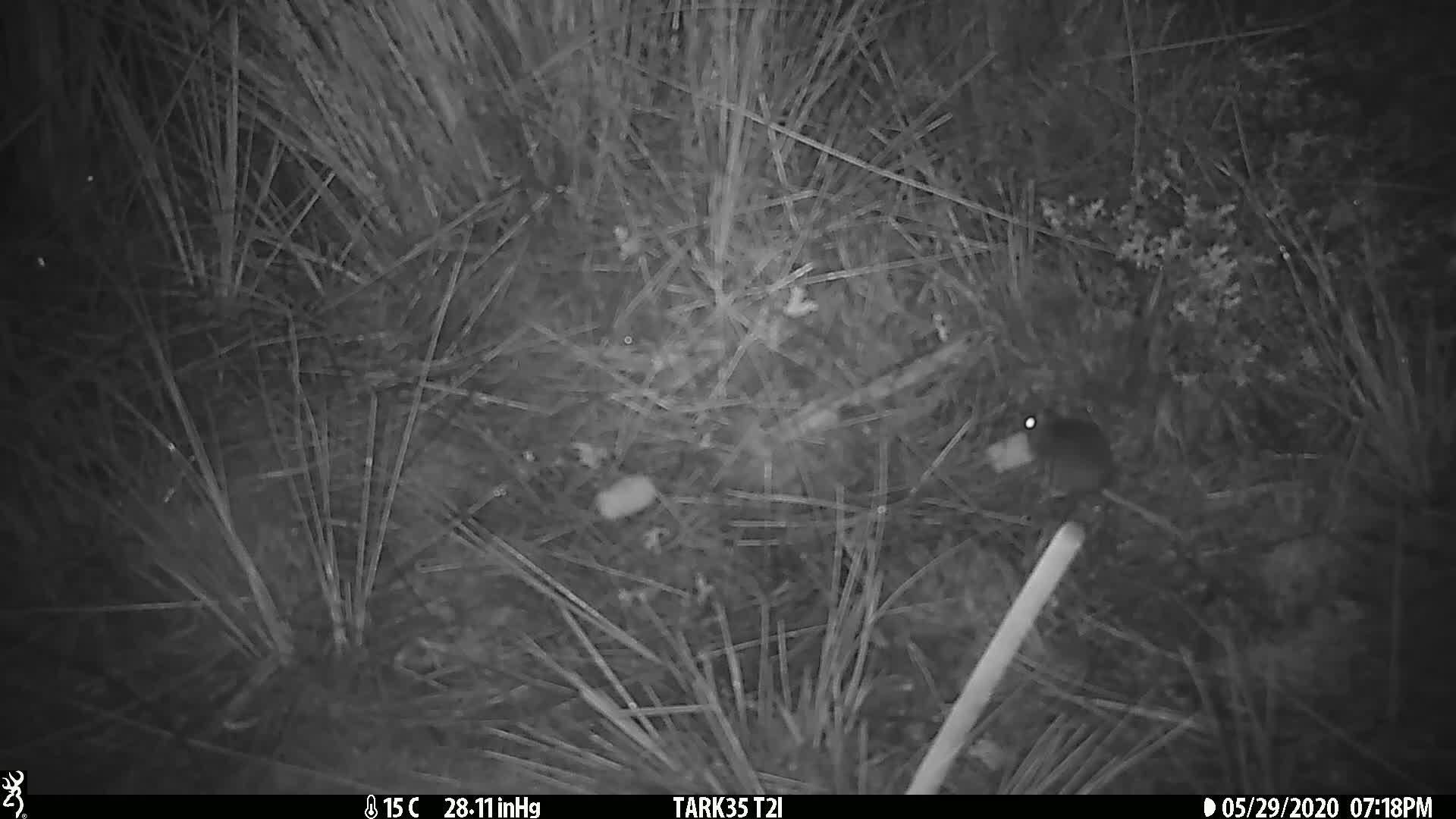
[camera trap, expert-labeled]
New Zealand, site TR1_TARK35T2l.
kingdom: Animalia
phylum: Chordata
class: Mammalia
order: Rodentia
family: Muridae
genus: Mus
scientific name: Mus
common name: mouse